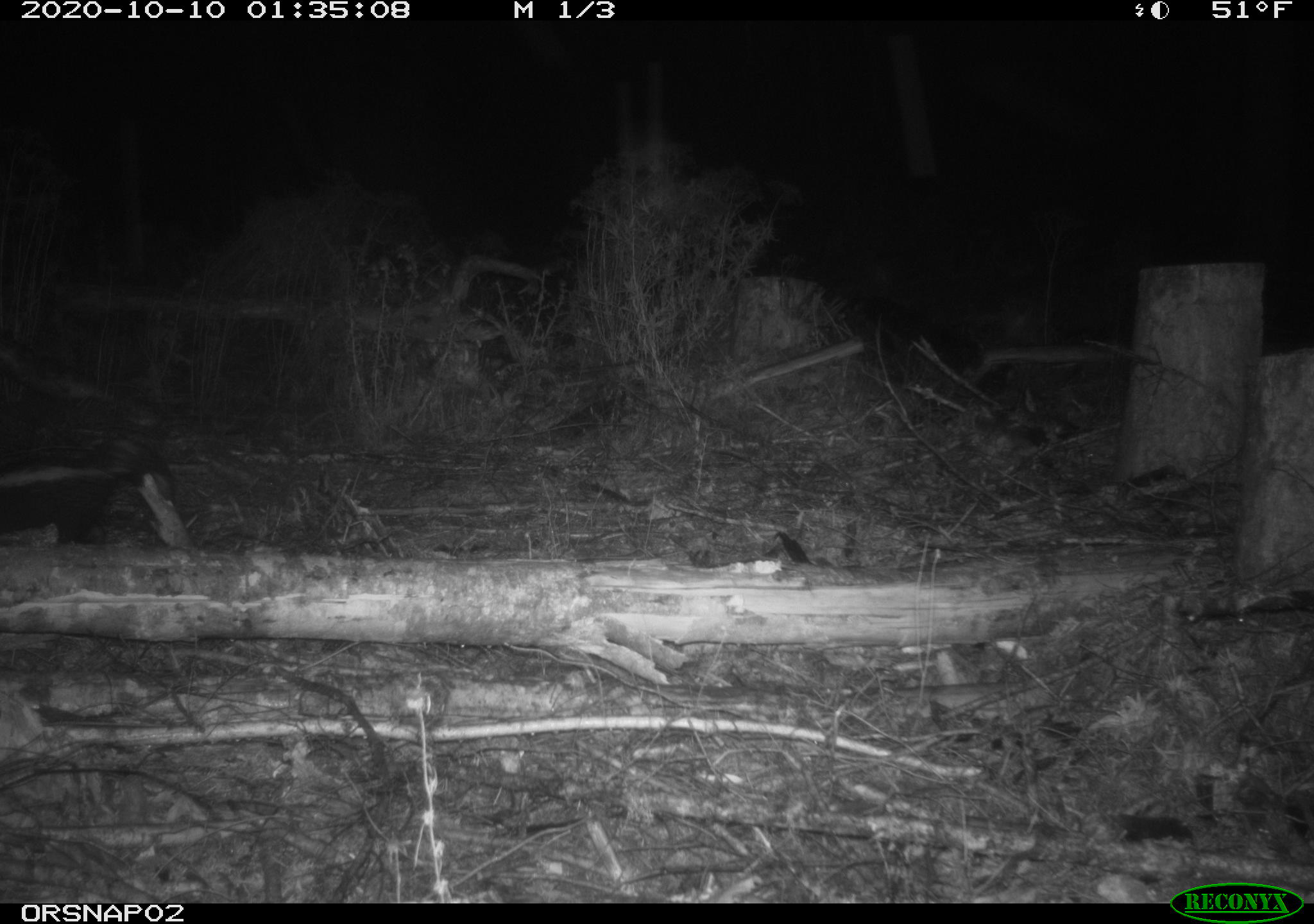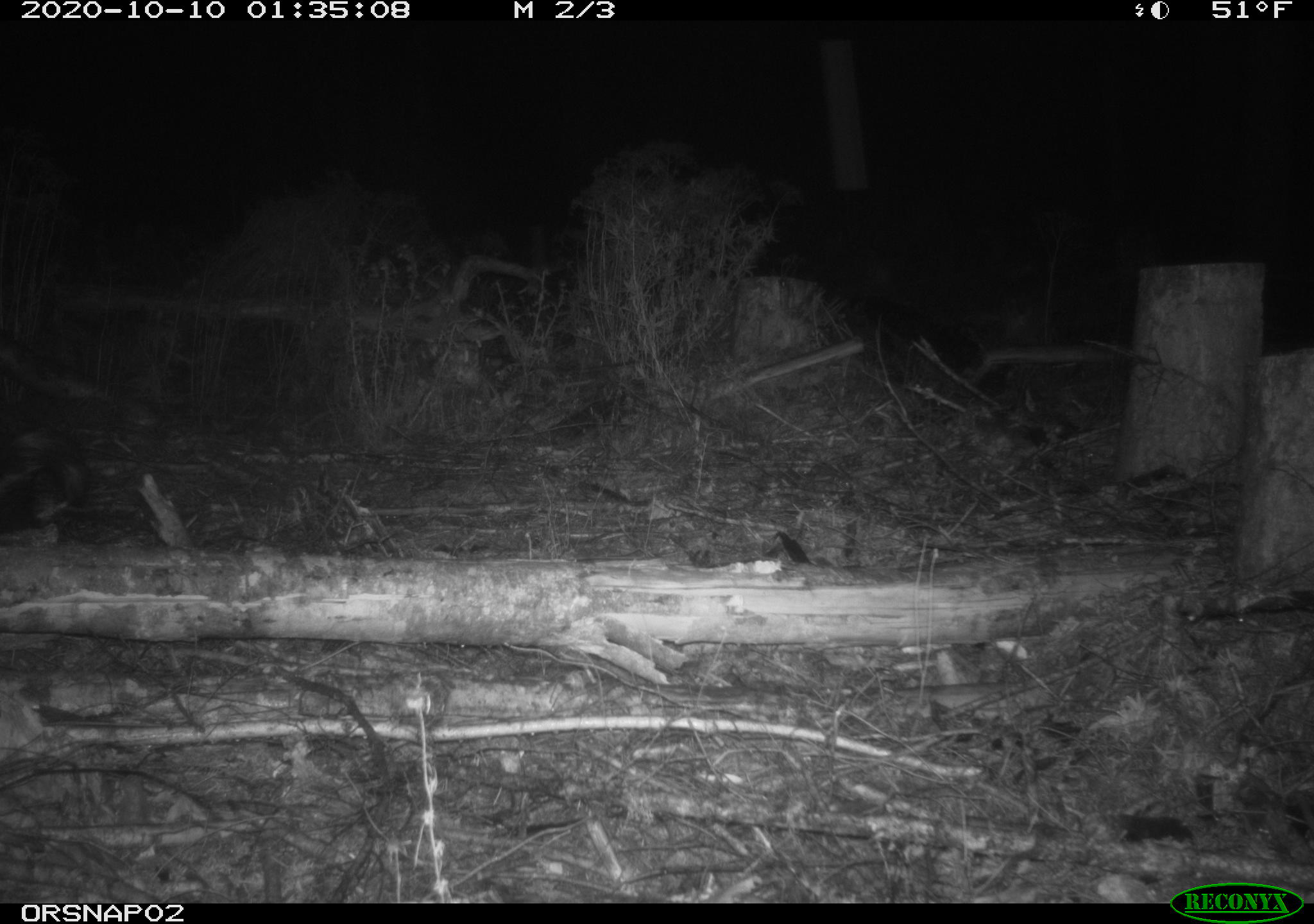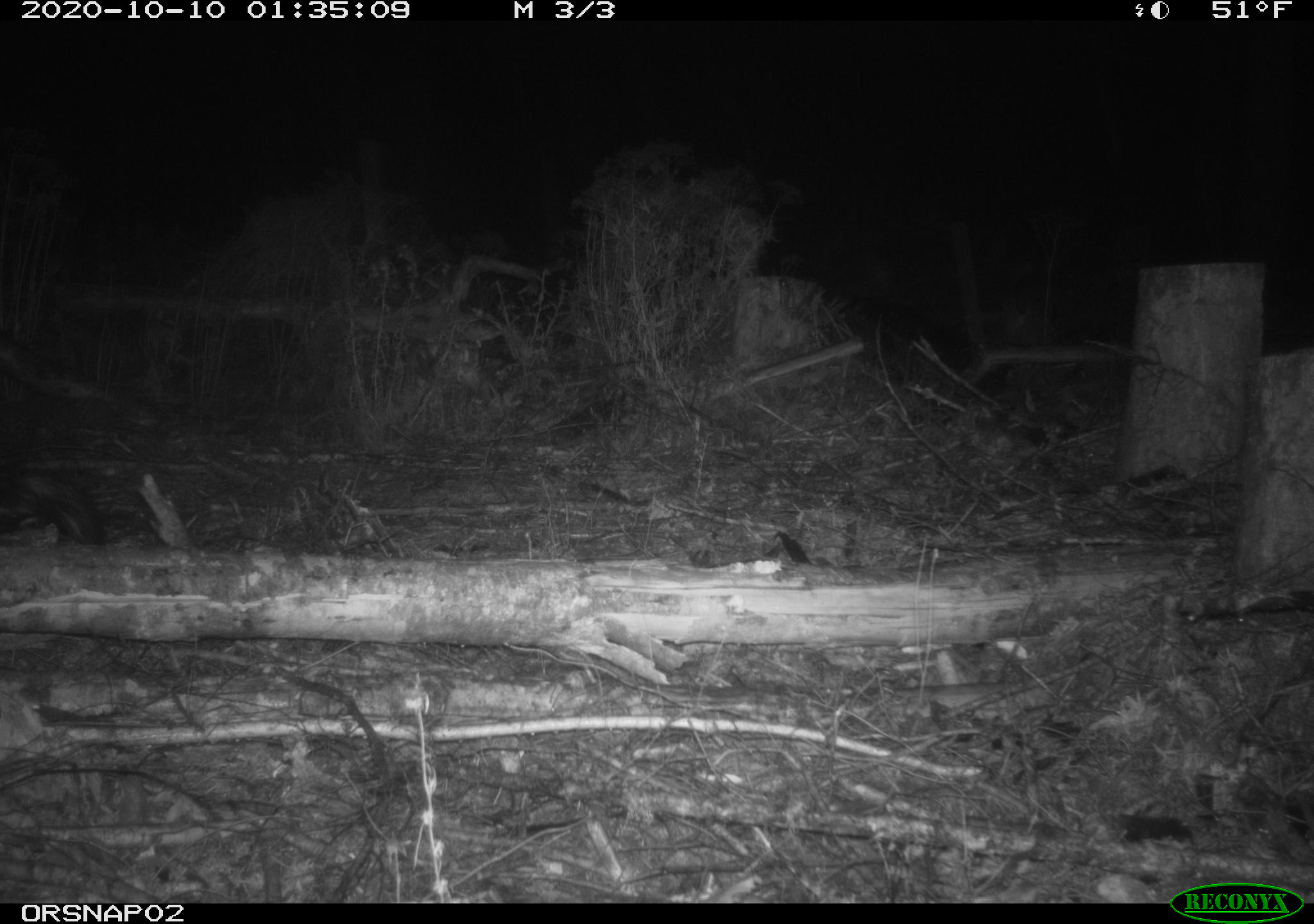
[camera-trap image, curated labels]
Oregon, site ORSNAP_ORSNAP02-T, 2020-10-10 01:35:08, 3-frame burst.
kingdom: Animalia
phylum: Chordata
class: Mammalia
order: Carnivora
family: Mephitidae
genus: Mephitis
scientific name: Mephitis mephitis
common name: striped skunk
Striped skunk (Mephitis mephitis).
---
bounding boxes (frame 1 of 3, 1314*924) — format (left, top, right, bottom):
striped skunk: (1, 408, 178, 553)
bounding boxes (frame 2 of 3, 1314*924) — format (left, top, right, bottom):
striped skunk: (0, 422, 92, 538)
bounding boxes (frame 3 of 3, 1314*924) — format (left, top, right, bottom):
striped skunk: (0, 451, 108, 550)